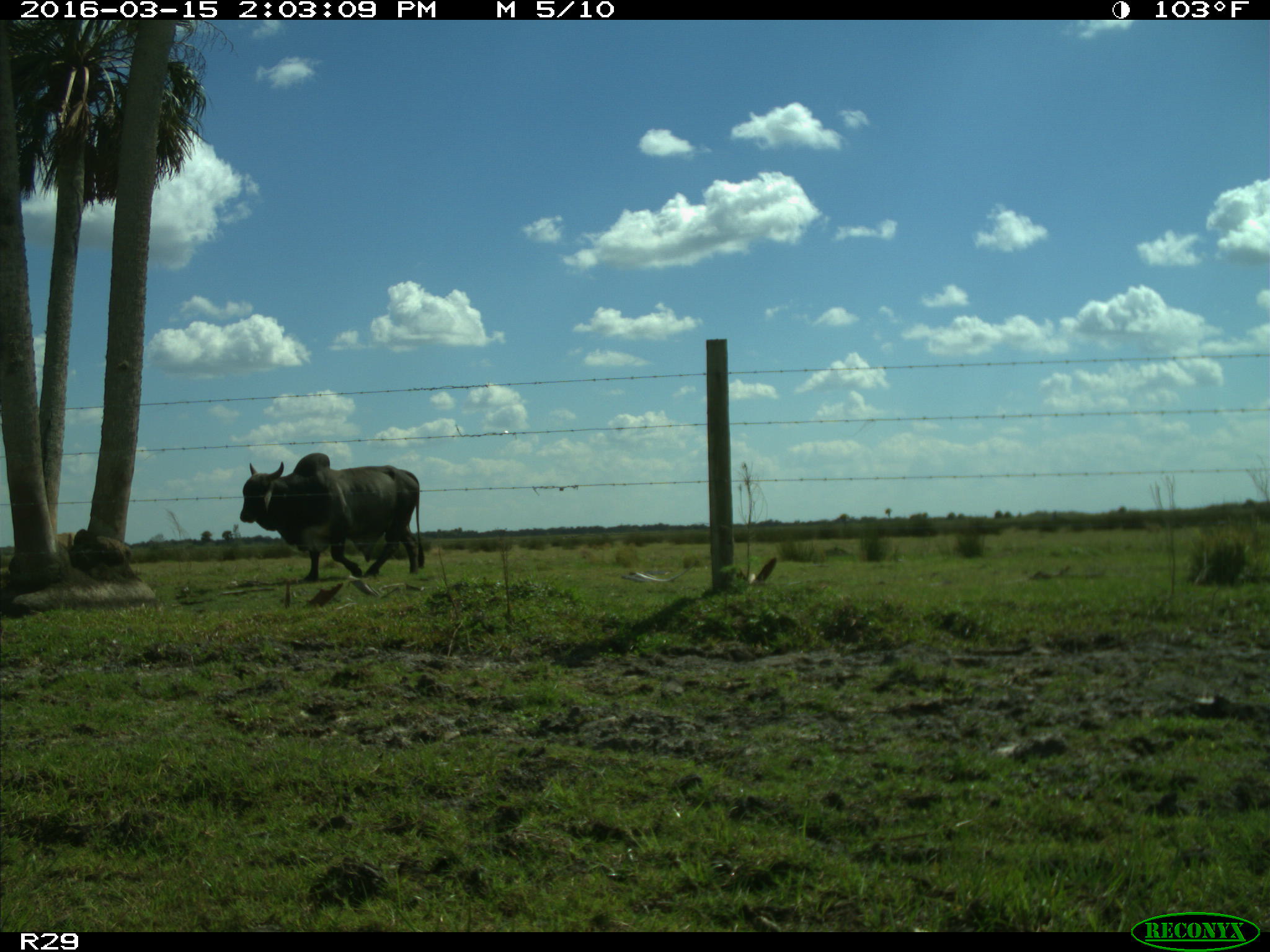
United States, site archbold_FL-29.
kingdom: Animalia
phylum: Chordata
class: Mammalia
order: Artiodactyla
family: Bovidae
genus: Bos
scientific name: Bos taurus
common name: domestic cow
Bos taurus (domestic cow).